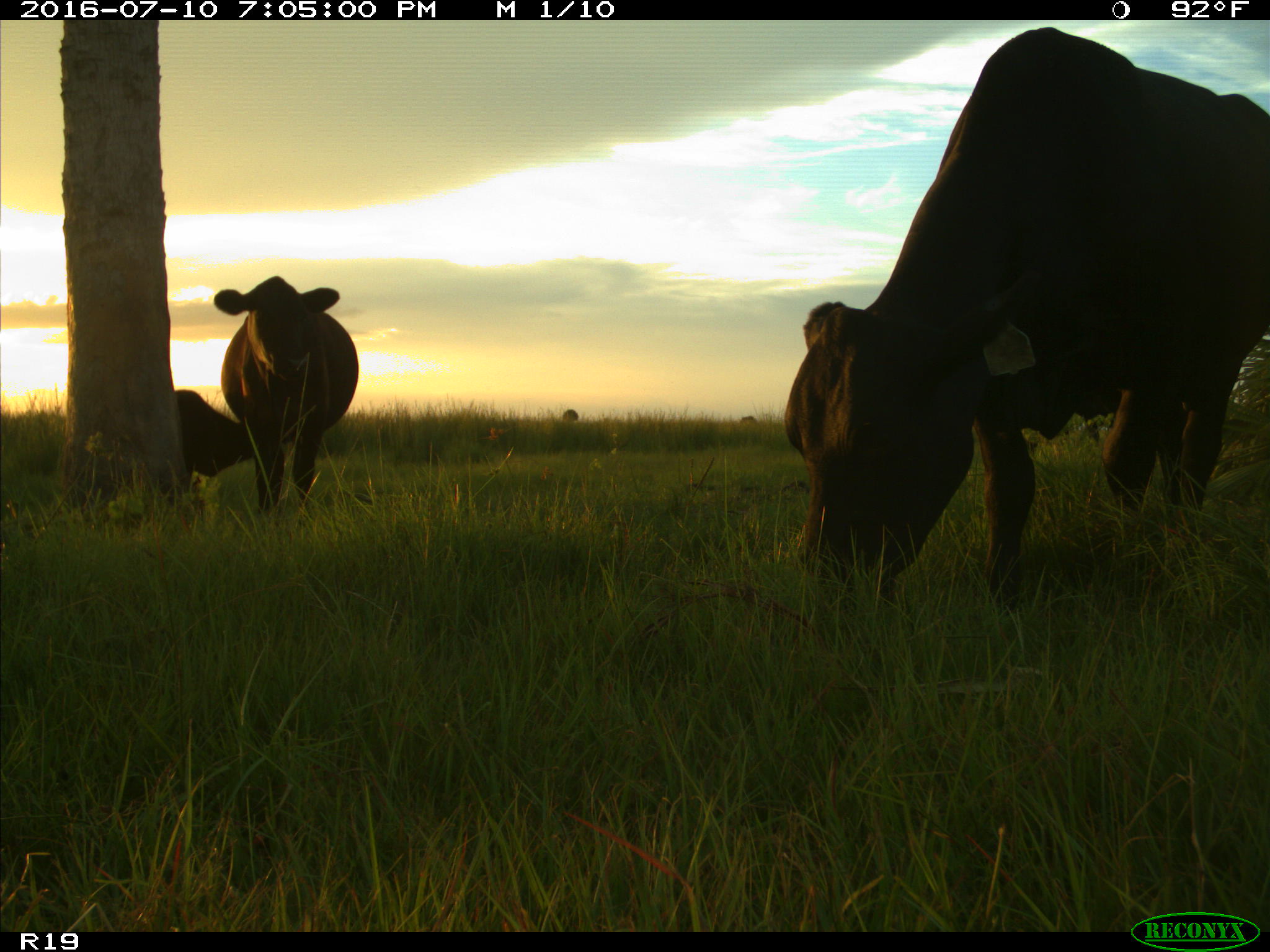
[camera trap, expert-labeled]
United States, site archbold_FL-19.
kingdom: Animalia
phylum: Chordata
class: Mammalia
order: Artiodactyla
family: Bovidae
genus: Bos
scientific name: Bos taurus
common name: domestic cow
Bos taurus (domestic cow).